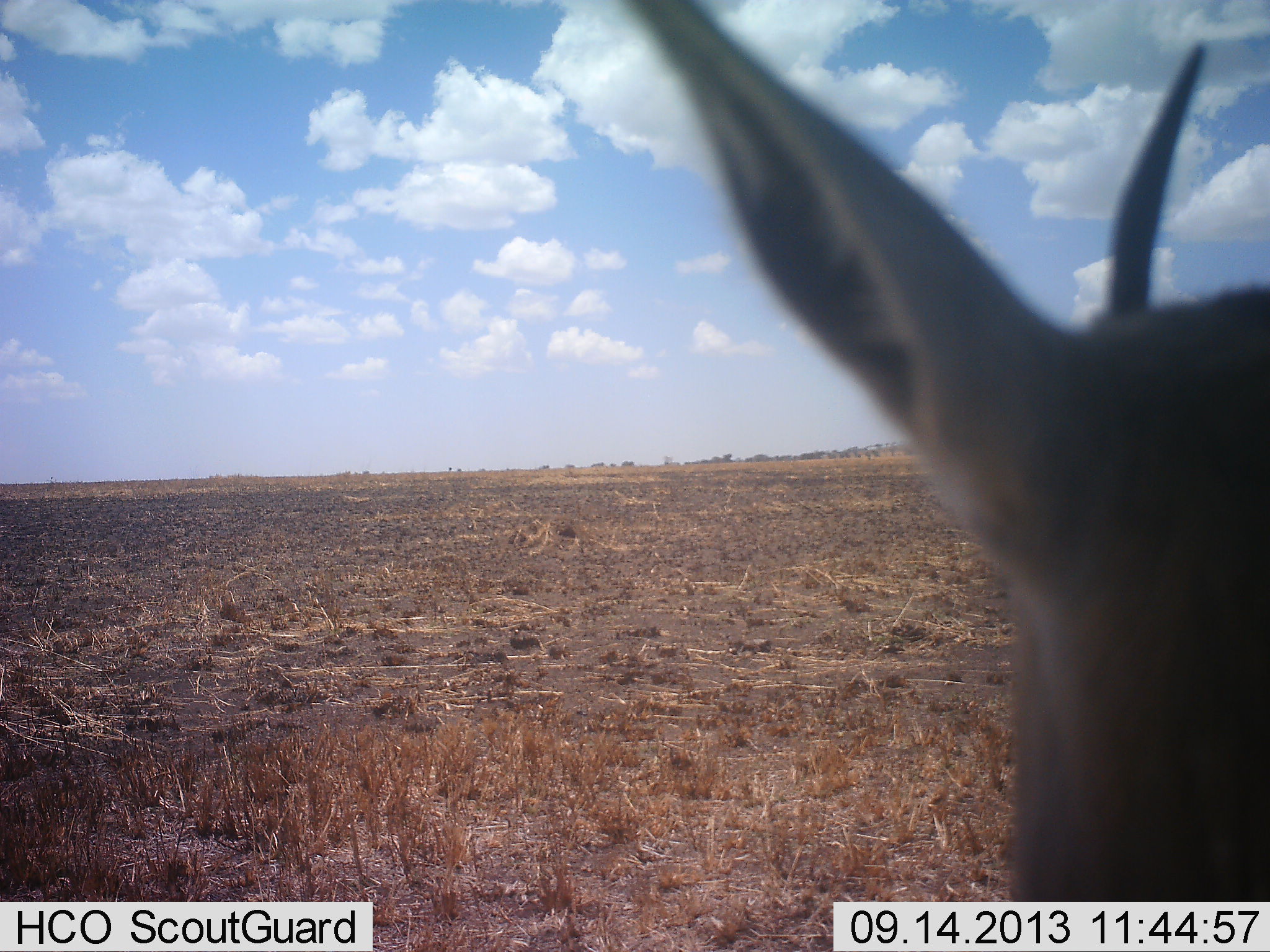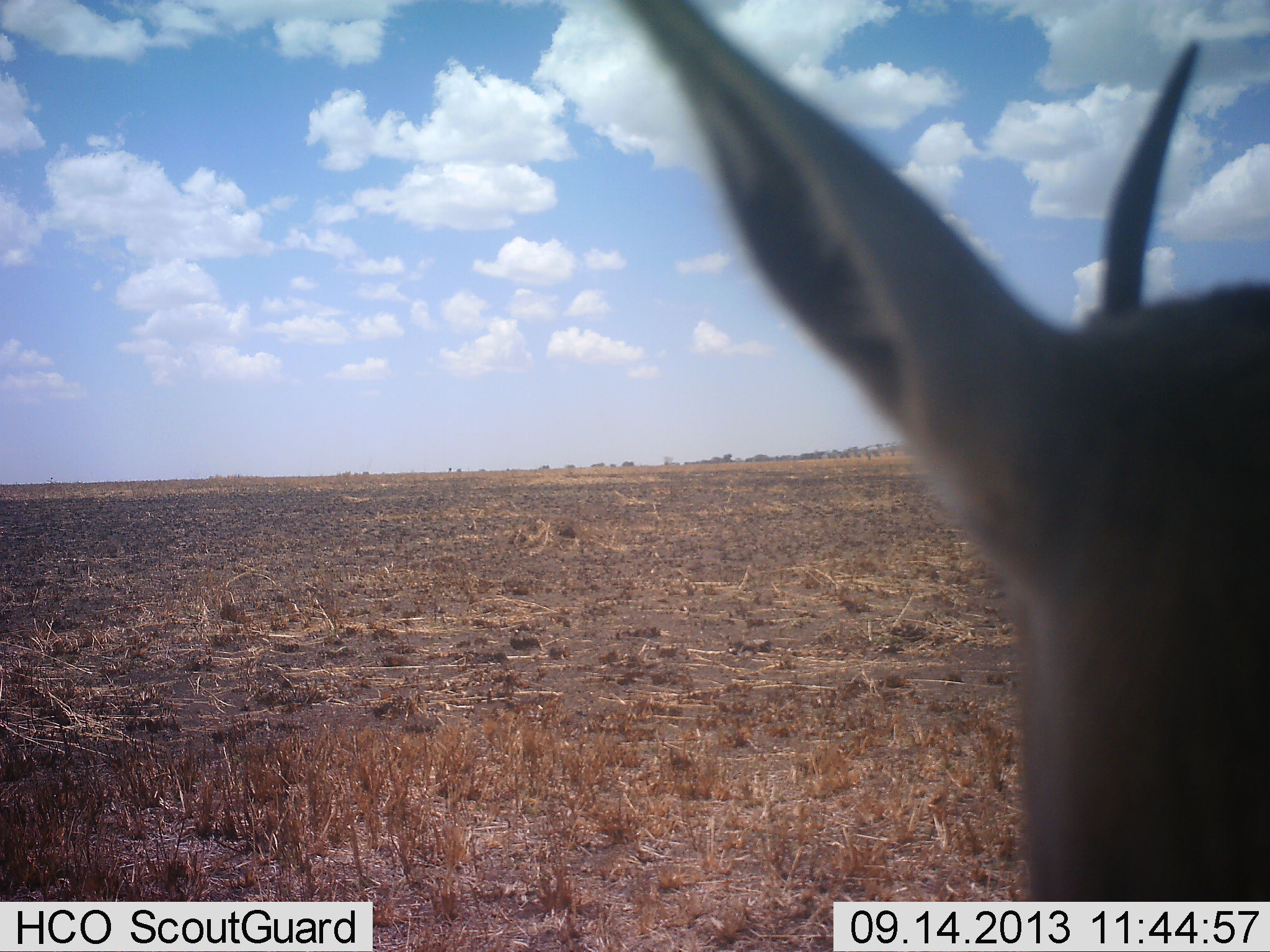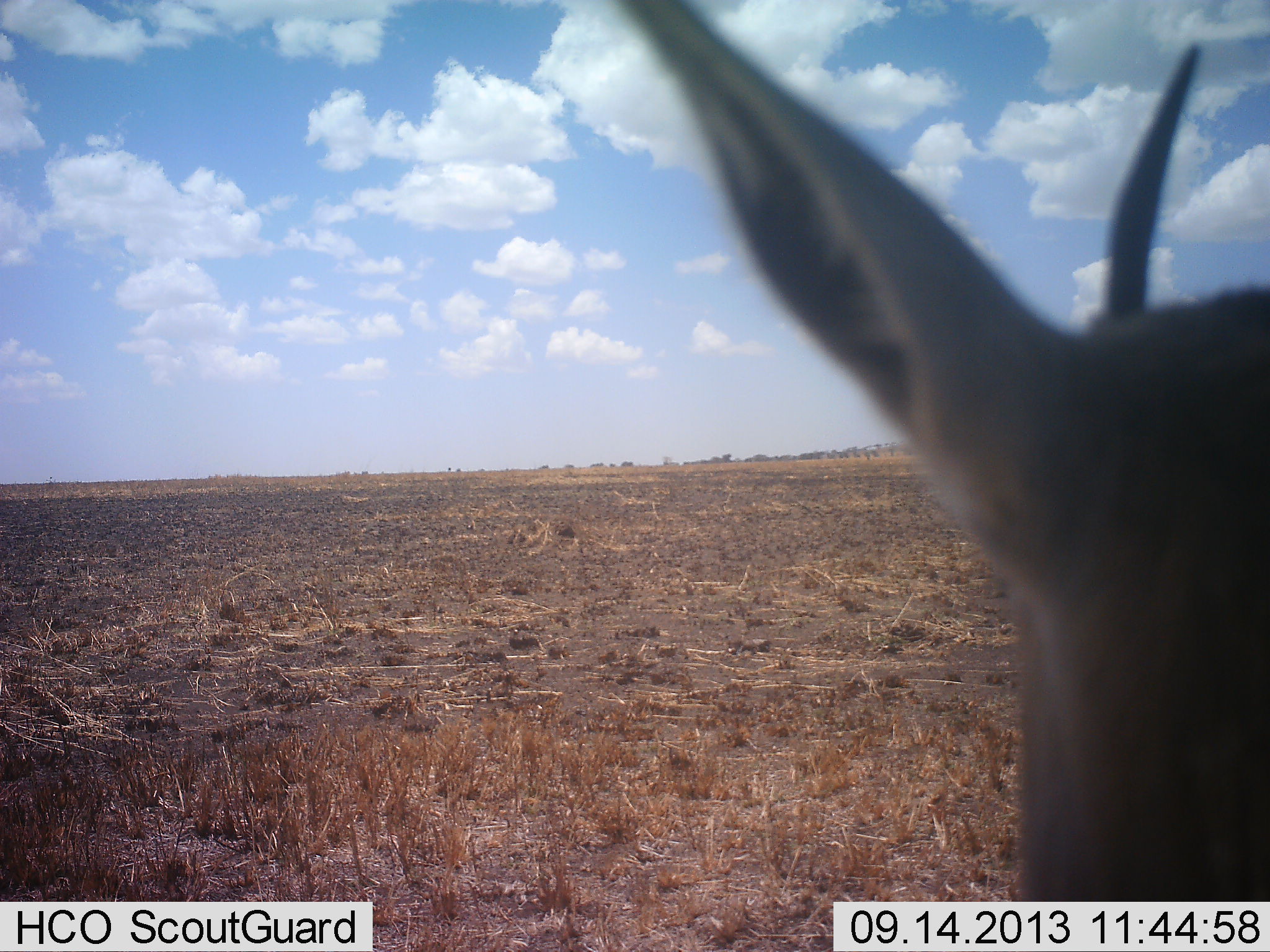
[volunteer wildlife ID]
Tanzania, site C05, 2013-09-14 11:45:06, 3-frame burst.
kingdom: Animalia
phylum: Chordata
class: Mammalia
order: Artiodactyla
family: Bovidae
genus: Nanger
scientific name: Nanger granti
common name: grant's gazelle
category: gazellegrants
Gazellegrants (grant's gazelle) (Nanger granti), count 1. Behavior (volunteer vote fractions): standing 89%, resting 0%, moving 0%, interacting 0%. Young present (vote fraction): 0%. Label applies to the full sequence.